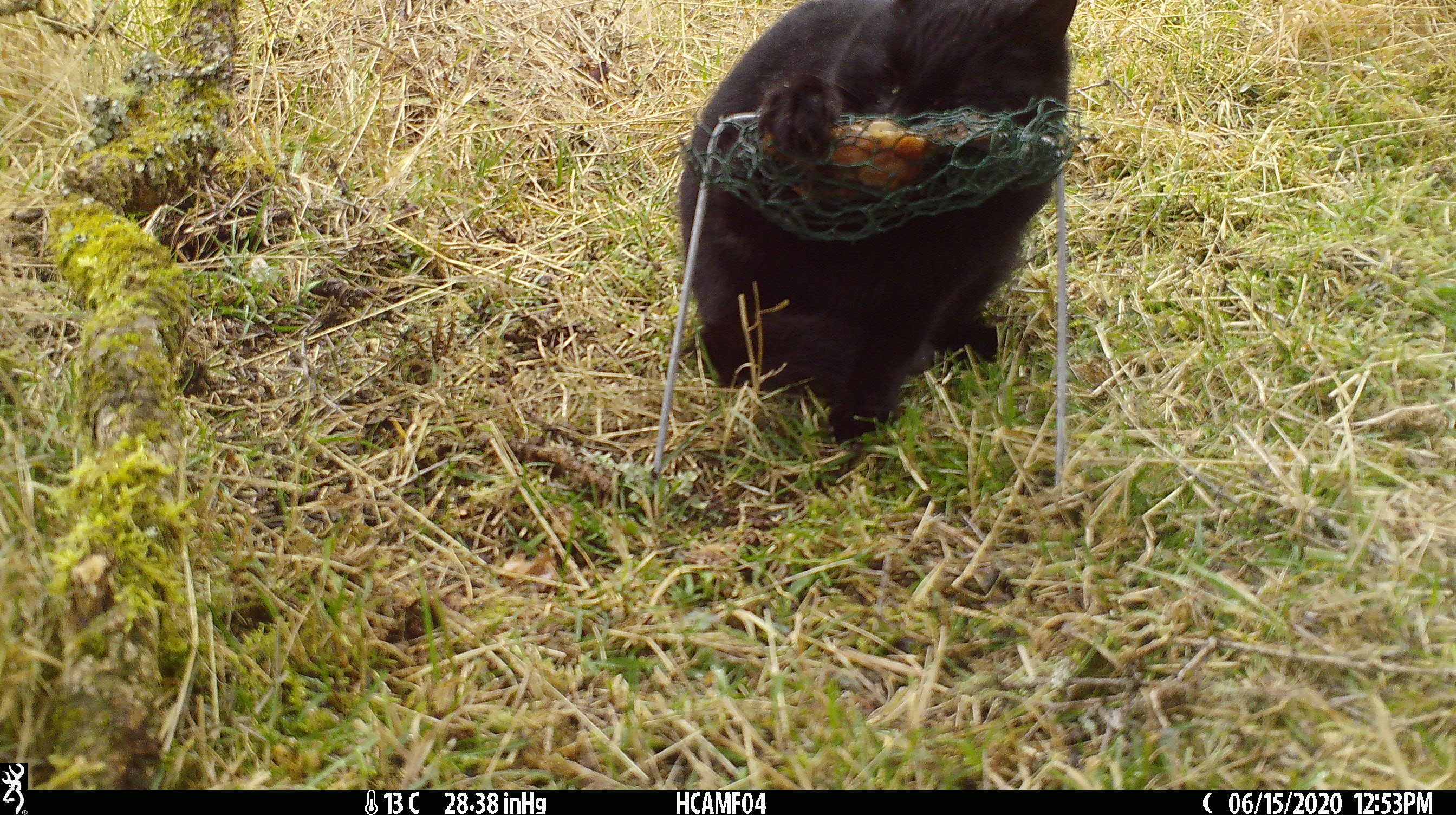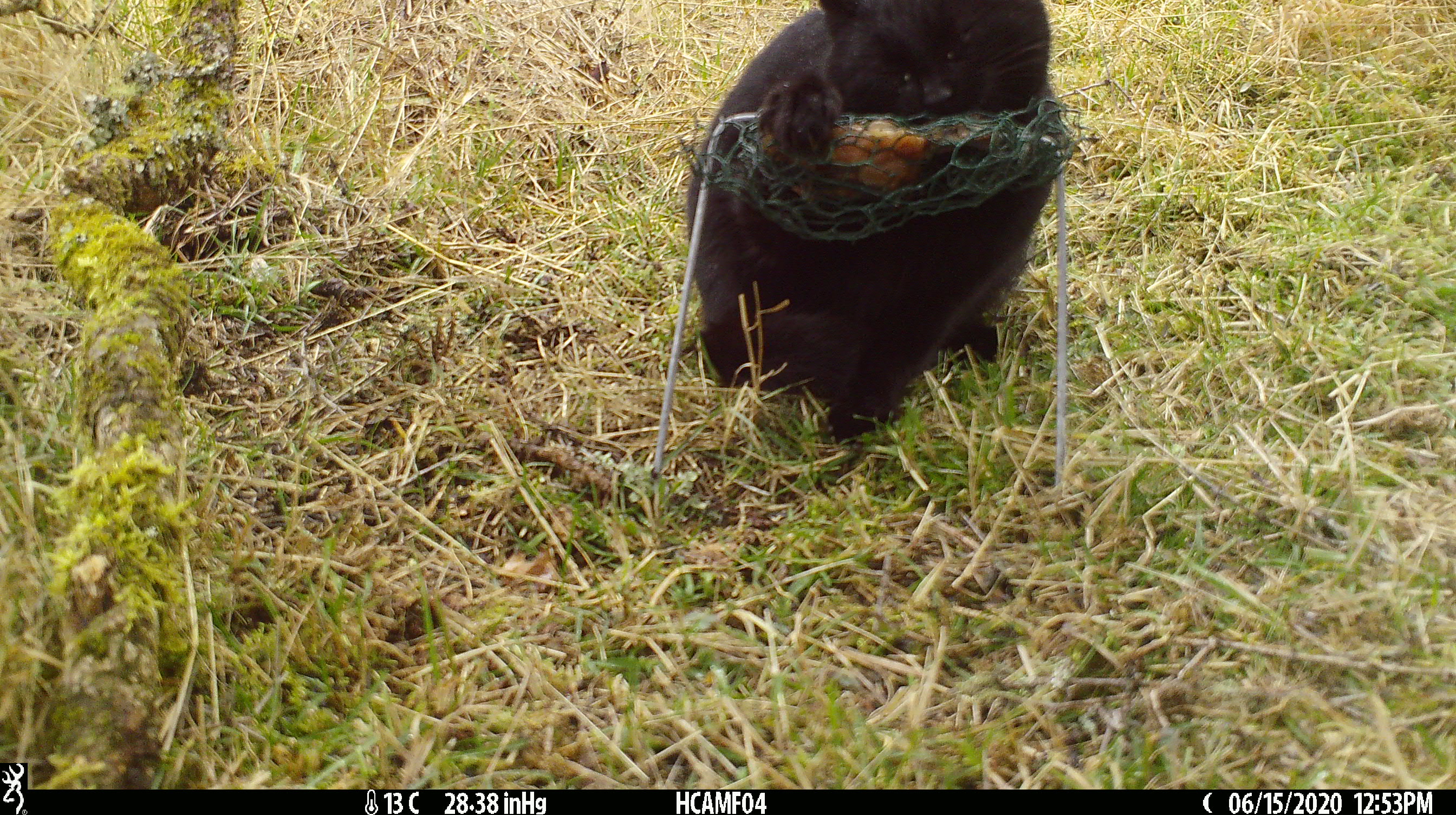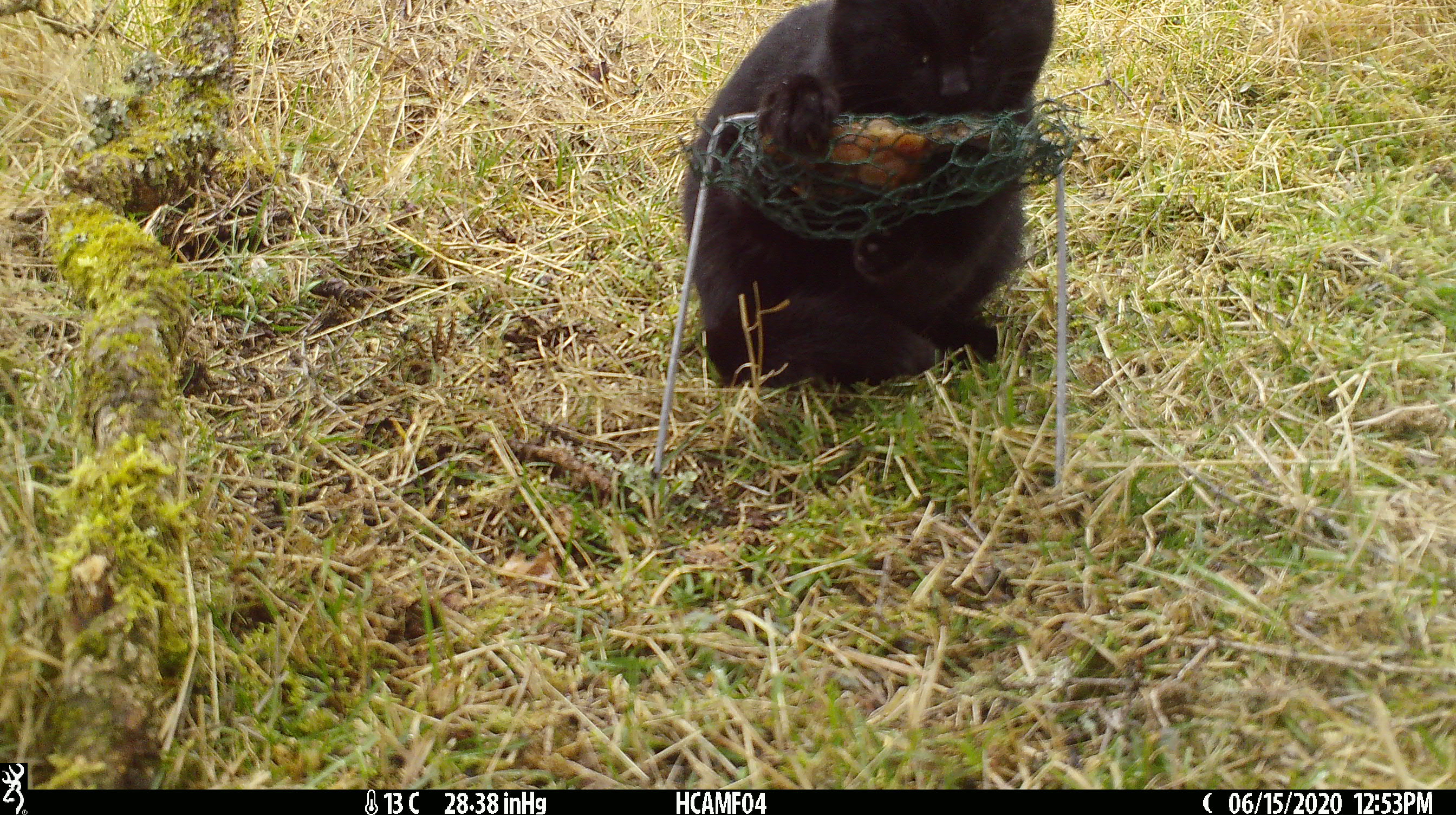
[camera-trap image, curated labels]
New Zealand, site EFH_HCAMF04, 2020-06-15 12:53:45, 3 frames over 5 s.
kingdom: Animalia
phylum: Chordata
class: Mammalia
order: Carnivora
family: Felidae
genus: Felis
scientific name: Felis catus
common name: domestic cat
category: cat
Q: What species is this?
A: Cat (domestic cat) (Felis catus).